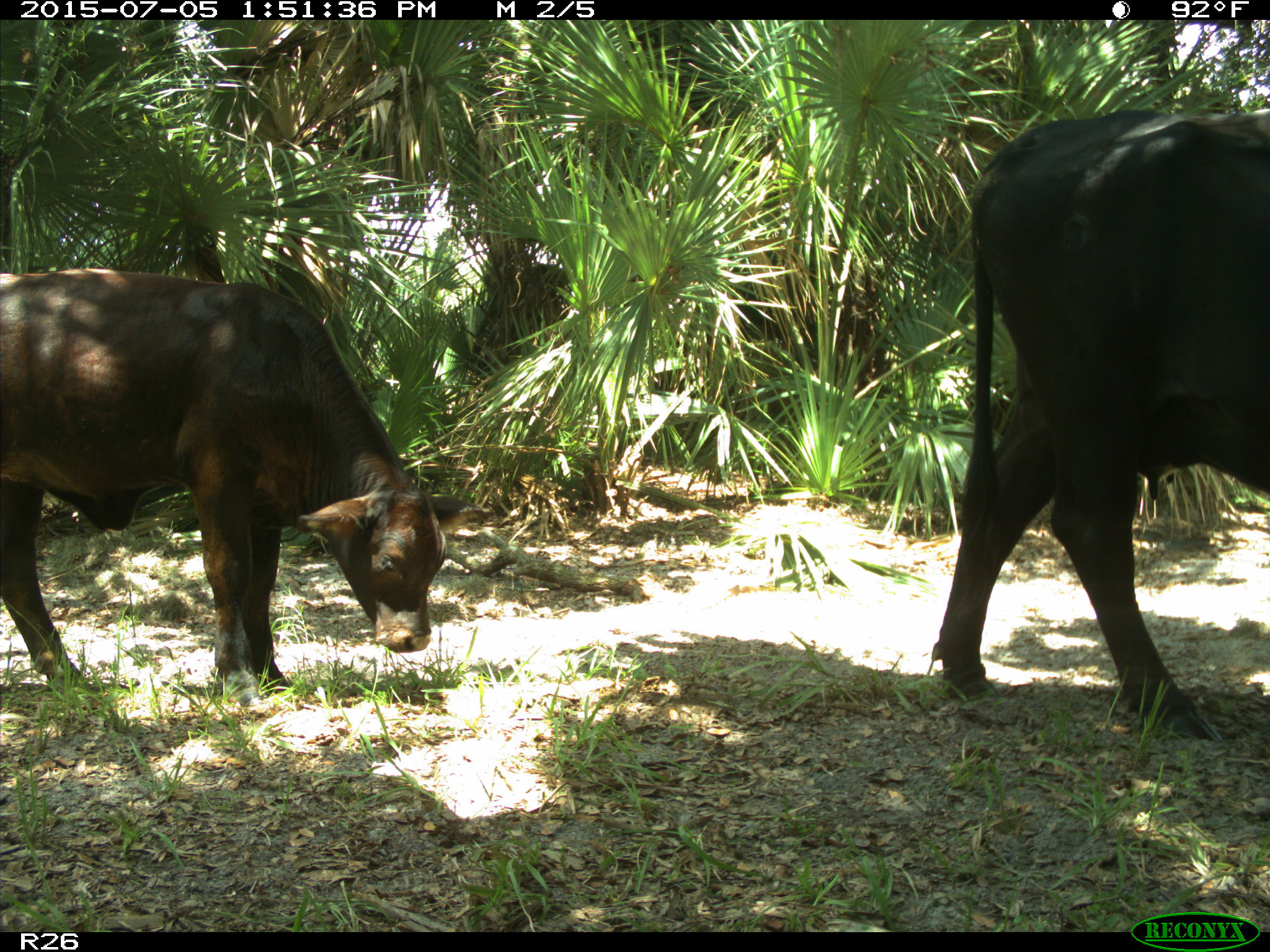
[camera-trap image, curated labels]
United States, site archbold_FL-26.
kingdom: Animalia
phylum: Chordata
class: Mammalia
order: Artiodactyla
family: Bovidae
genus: Bos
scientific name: Bos taurus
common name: domestic cow